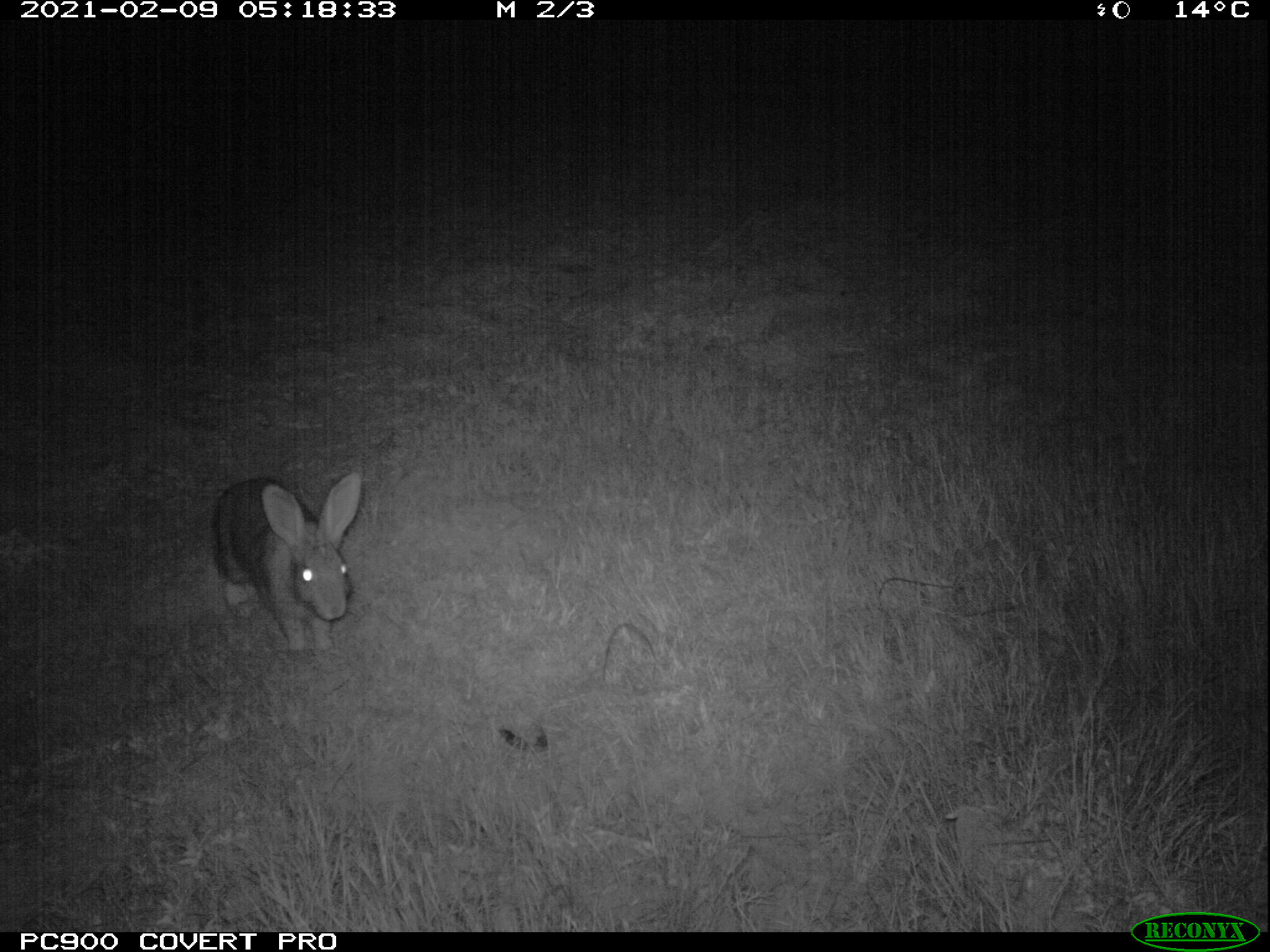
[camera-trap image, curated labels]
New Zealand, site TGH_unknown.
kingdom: Animalia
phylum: Chordata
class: Mammalia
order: Lagomorpha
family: Leporidae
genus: Oryctolagus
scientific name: Oryctolagus cuniculus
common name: european rabbit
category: rabbit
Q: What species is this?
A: Rabbit (european rabbit) (Oryctolagus cuniculus).